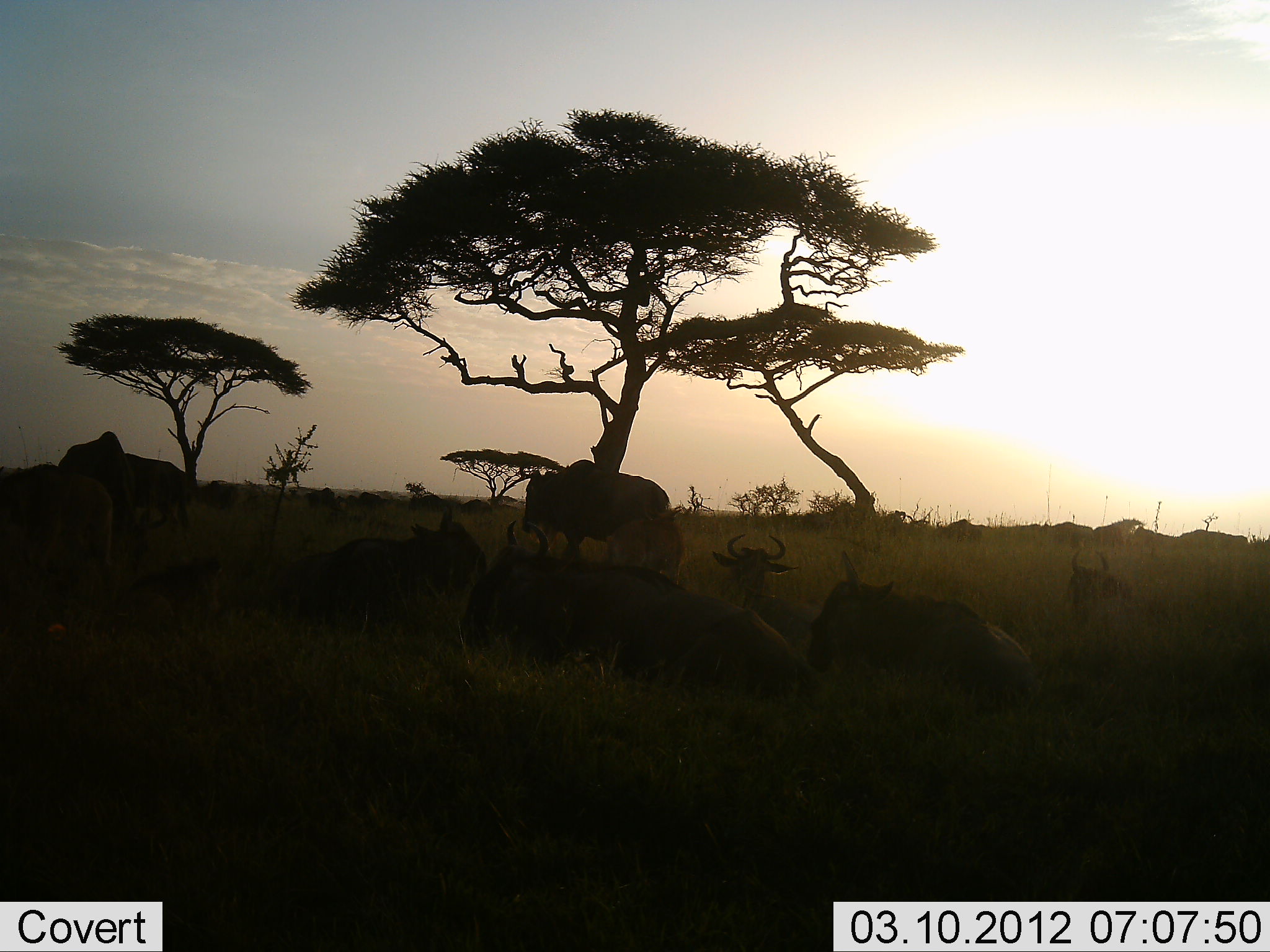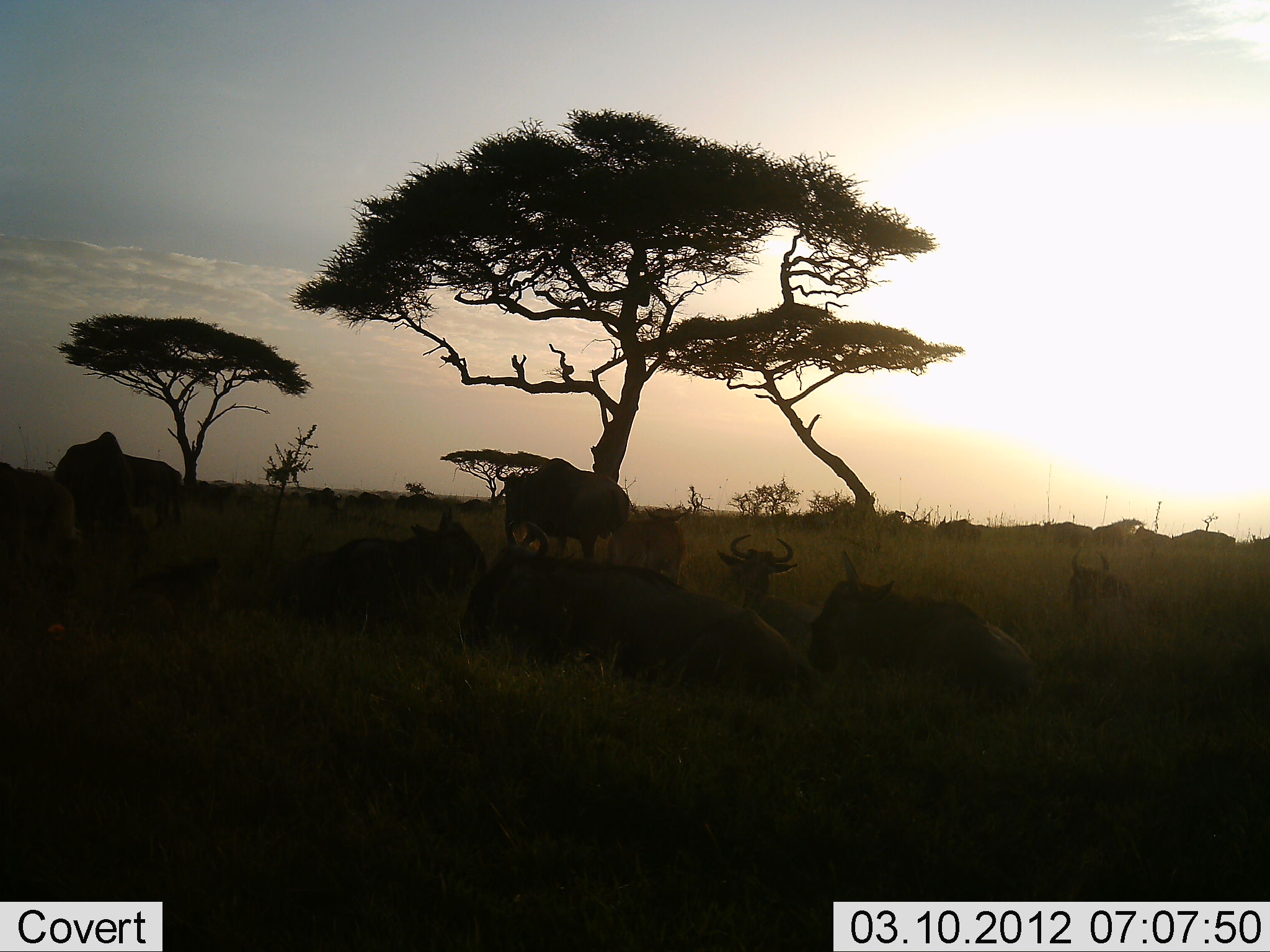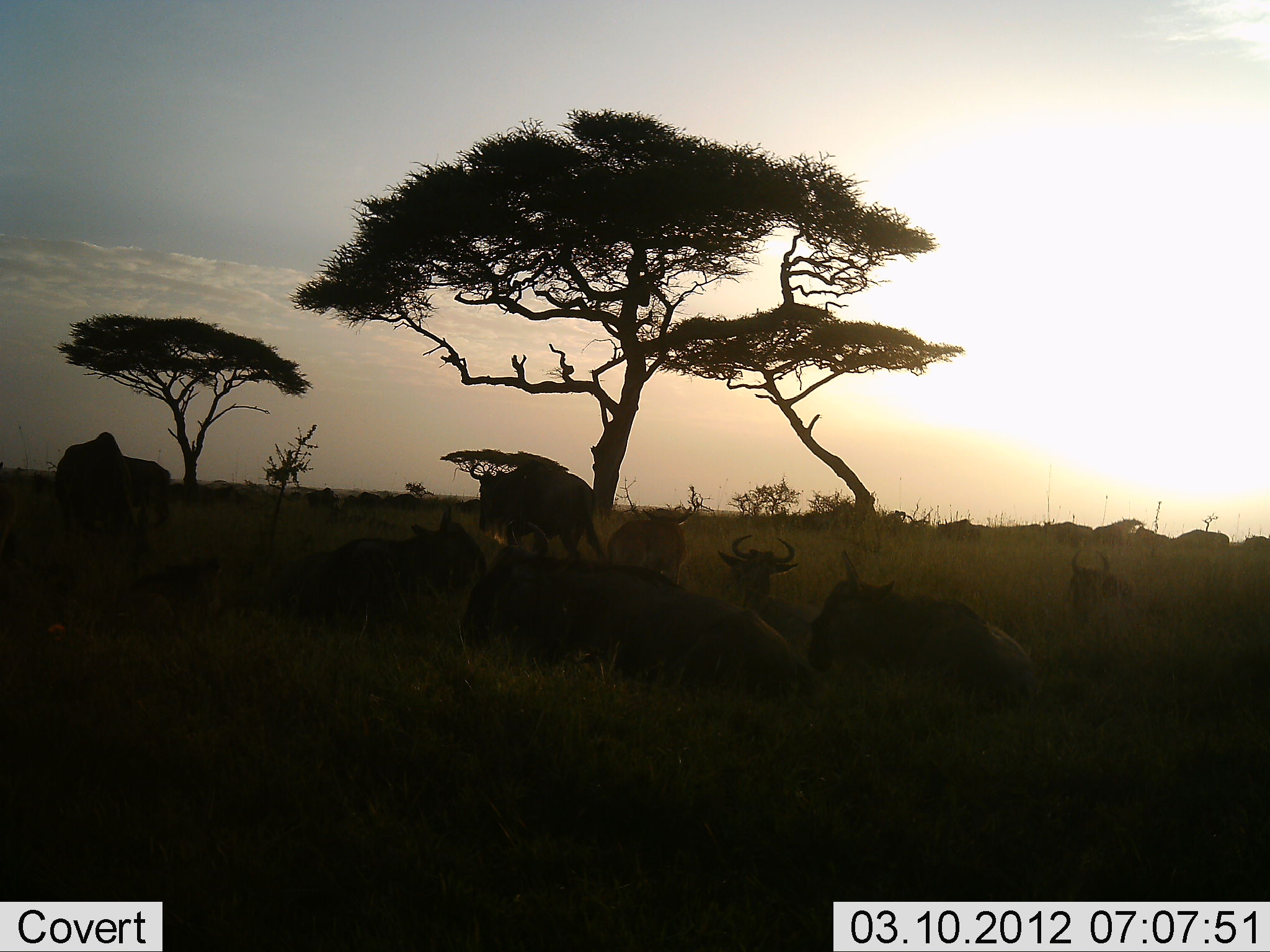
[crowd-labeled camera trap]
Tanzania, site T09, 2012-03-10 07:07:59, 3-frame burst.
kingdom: Animalia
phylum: Chordata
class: Mammalia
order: Artiodactyla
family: Bovidae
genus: Connochaetes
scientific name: Connochaetes taurinus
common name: blue wildebeest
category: wildebeest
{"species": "wildebeest (blue wildebeest) (Connochaetes taurinus)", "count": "11-50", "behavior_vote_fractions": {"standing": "47%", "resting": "91%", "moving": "31%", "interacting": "0%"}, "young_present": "3%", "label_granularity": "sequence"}